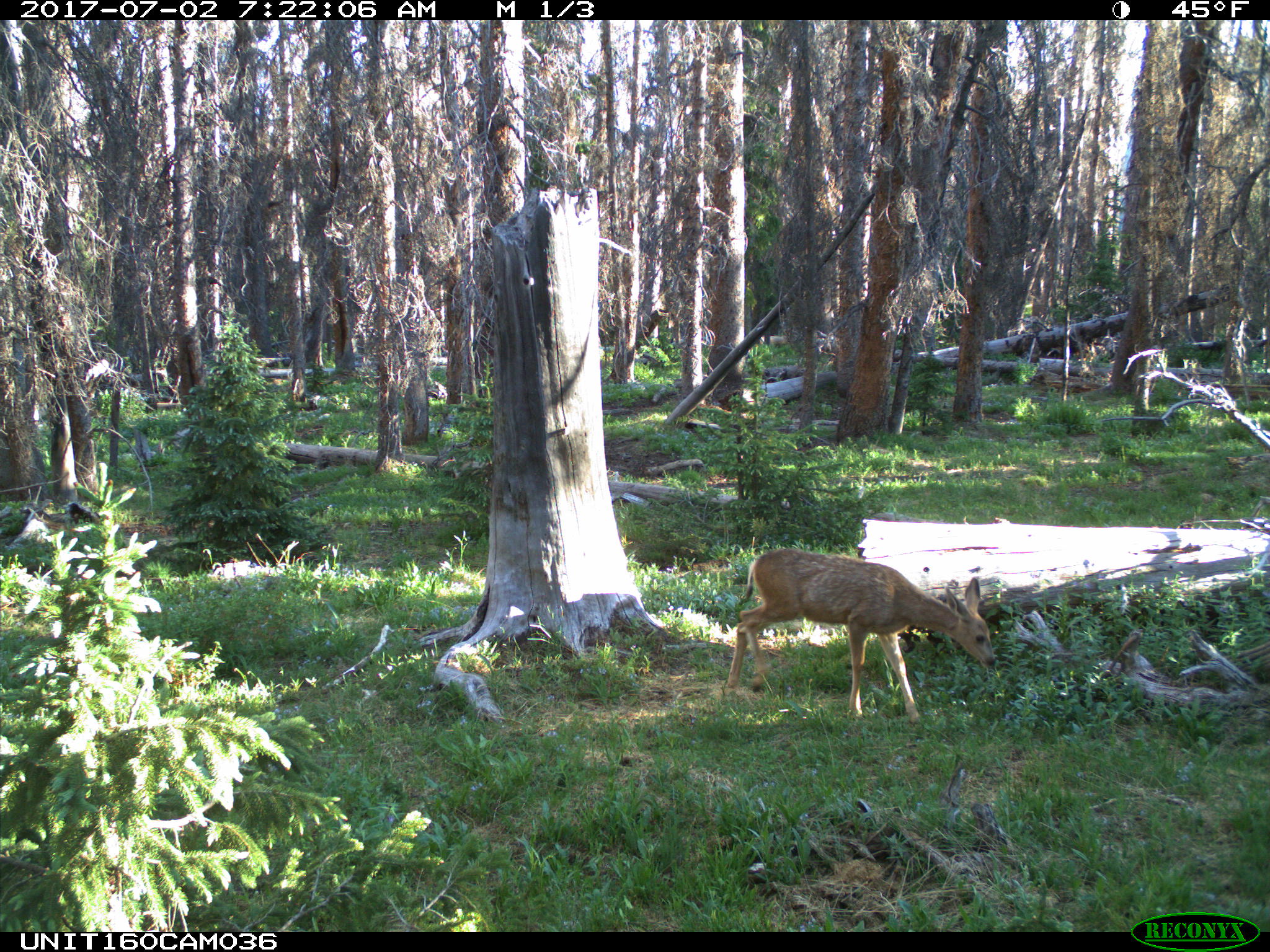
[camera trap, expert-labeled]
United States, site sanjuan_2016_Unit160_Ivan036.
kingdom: Animalia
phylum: Chordata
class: Mammalia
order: Artiodactyla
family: Cervidae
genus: Odocoileus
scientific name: Odocoileus hemionus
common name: mule deer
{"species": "Odocoileus hemionus (mule deer)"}